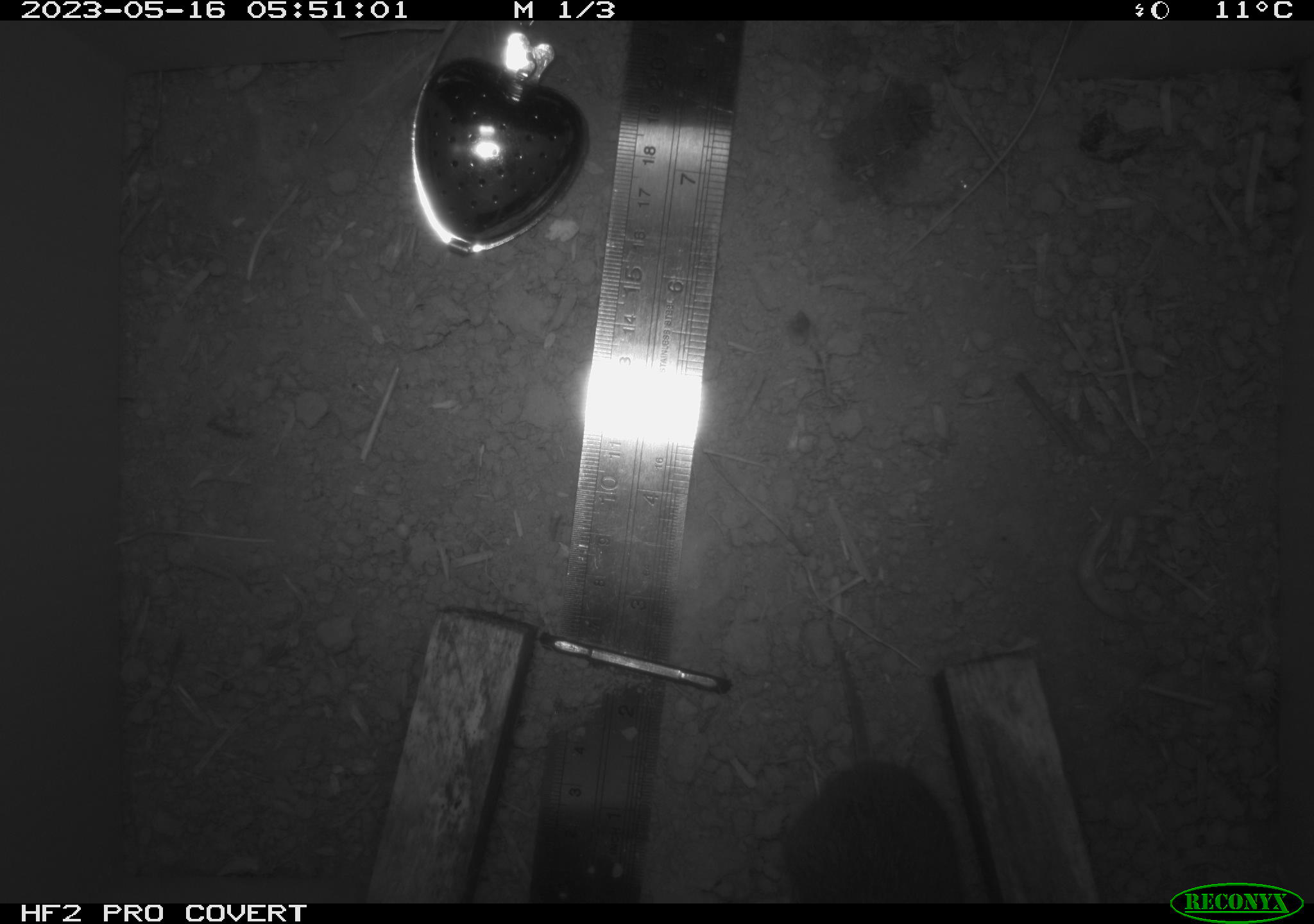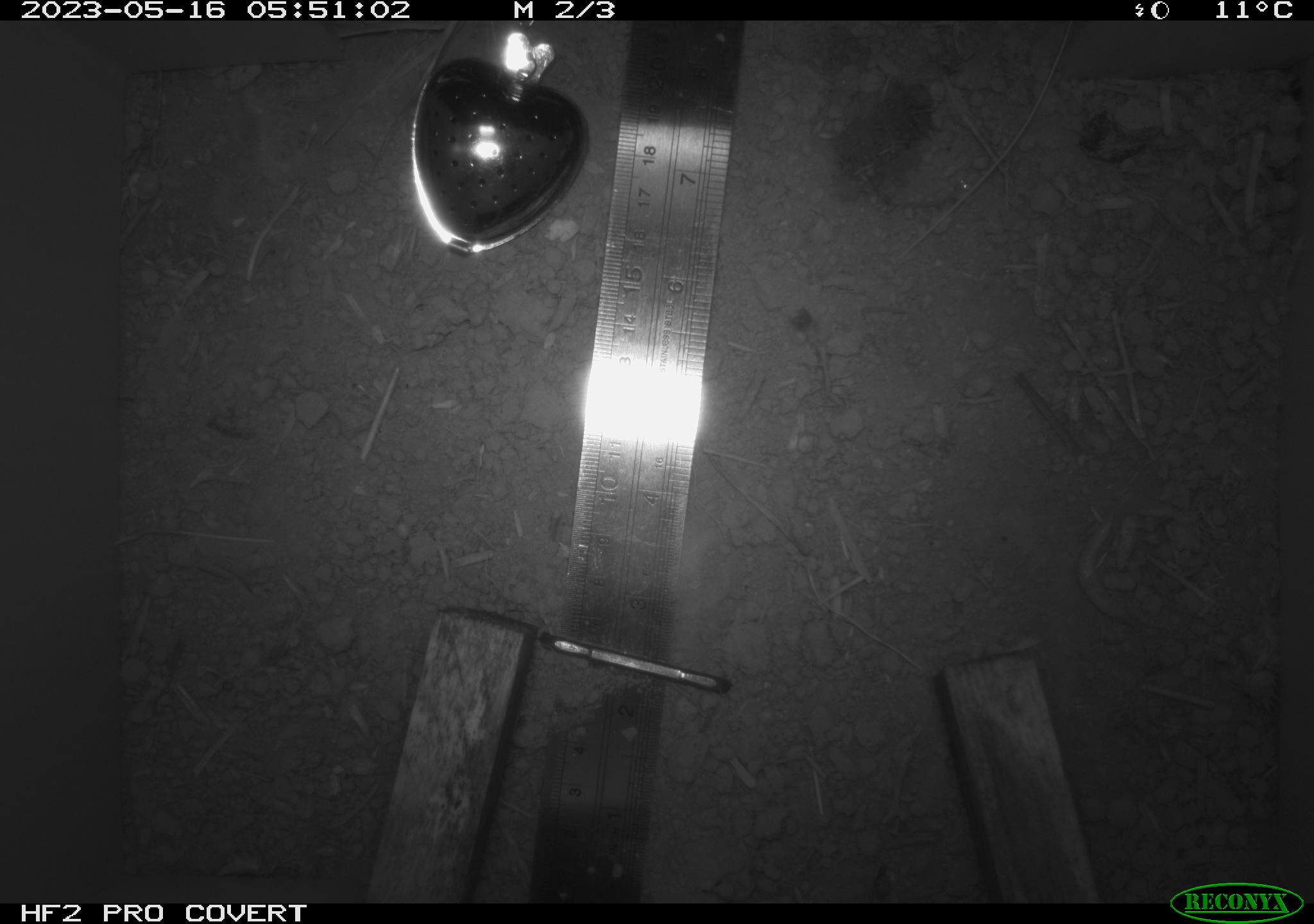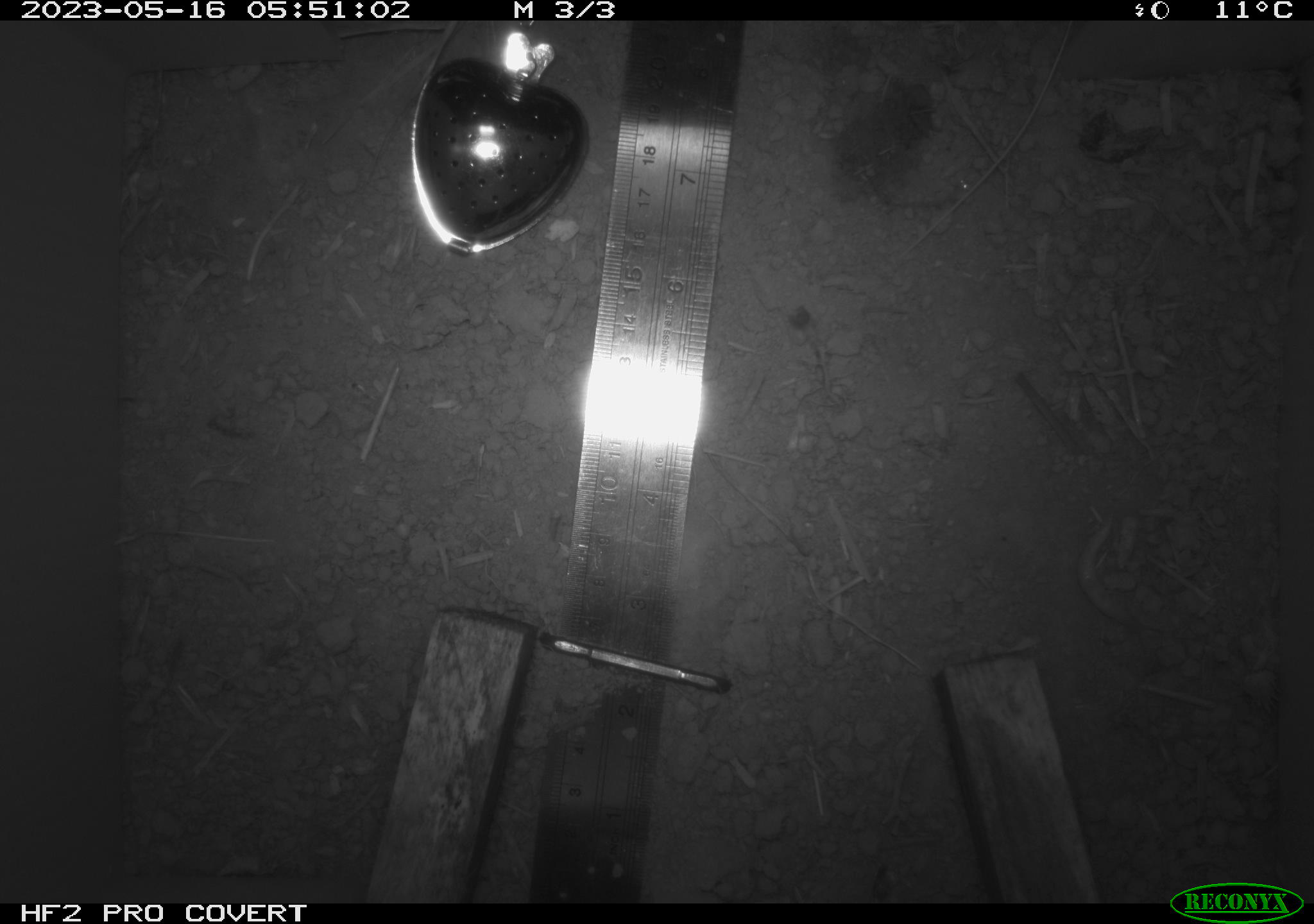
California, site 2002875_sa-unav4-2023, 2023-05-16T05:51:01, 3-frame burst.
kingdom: Animalia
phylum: Chordata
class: Mammalia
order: Rodentia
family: Cricetidae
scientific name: Arvicolinae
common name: voles, lemmings, and muskrats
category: arvicolinae subfamily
Arvicolinae subfamily (voles, lemmings, and muskrats) (Arvicolinae).